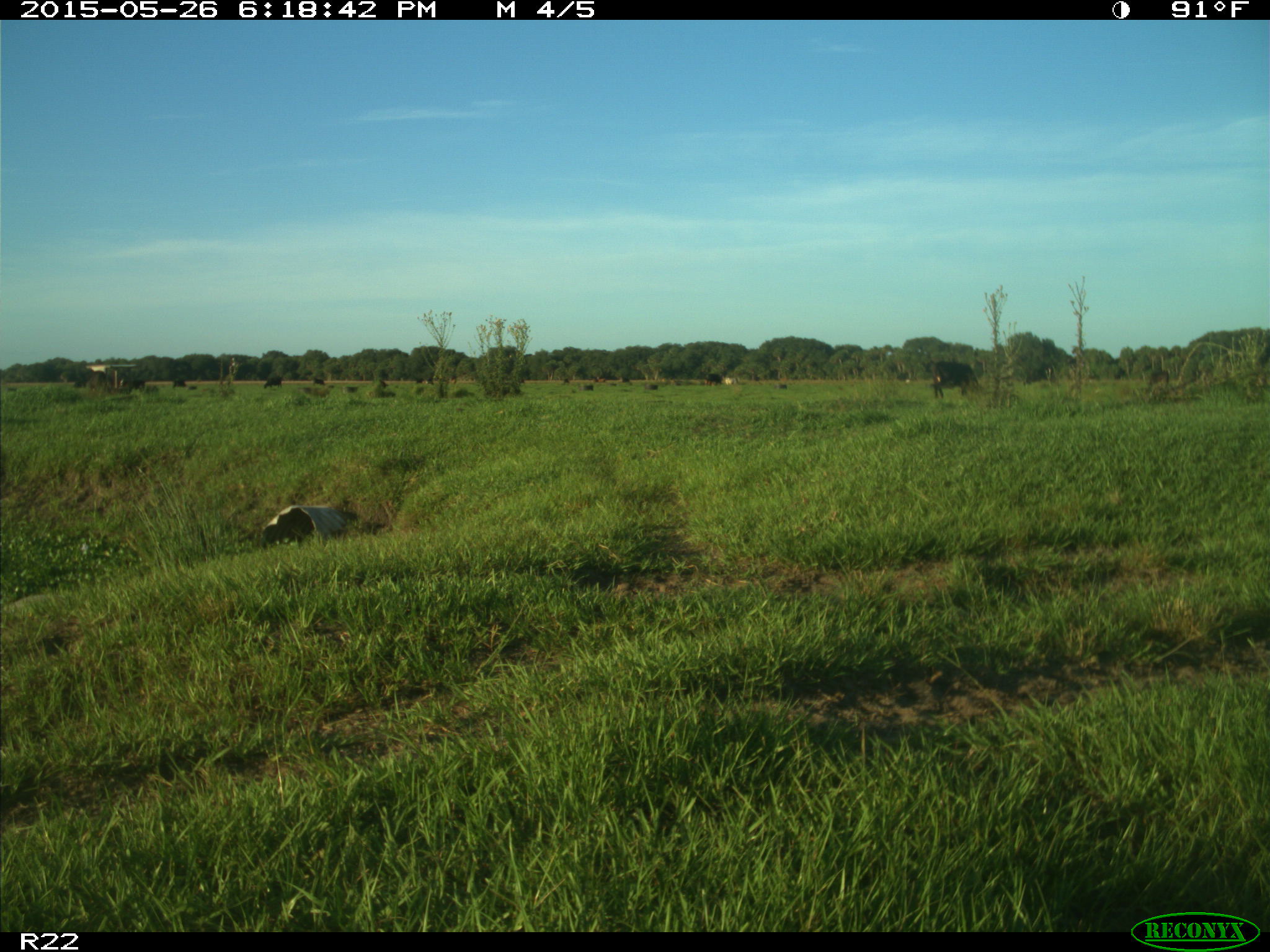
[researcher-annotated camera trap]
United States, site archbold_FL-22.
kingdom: Animalia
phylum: Chordata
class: Mammalia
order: Artiodactyla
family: Bovidae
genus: Bos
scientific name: Bos taurus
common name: domestic cow